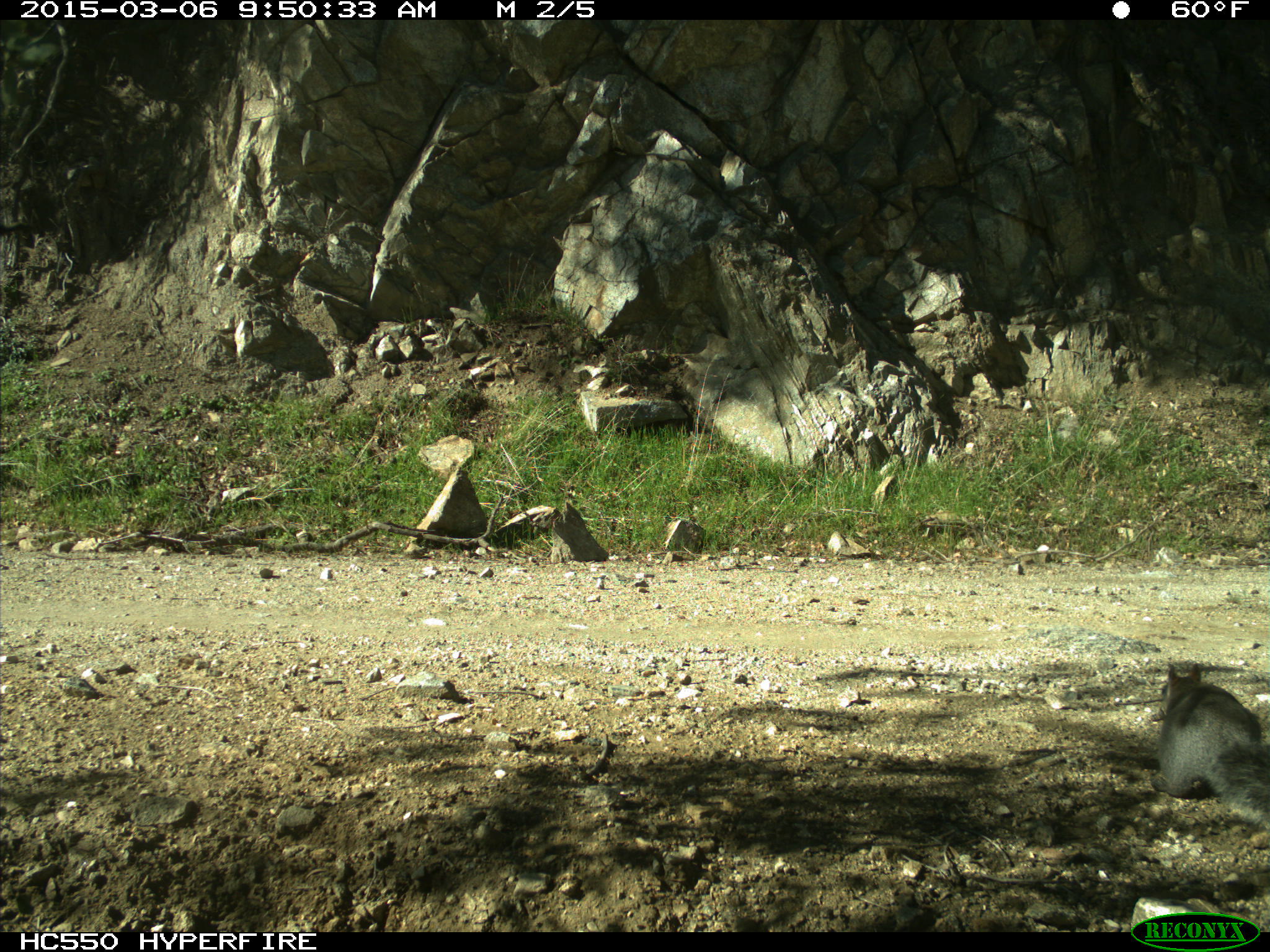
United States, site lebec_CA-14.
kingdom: Animalia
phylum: Chordata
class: Mammalia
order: Rodentia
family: Sciuridae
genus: Sciurus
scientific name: Sciurus carolinensis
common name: eastern gray squirrel